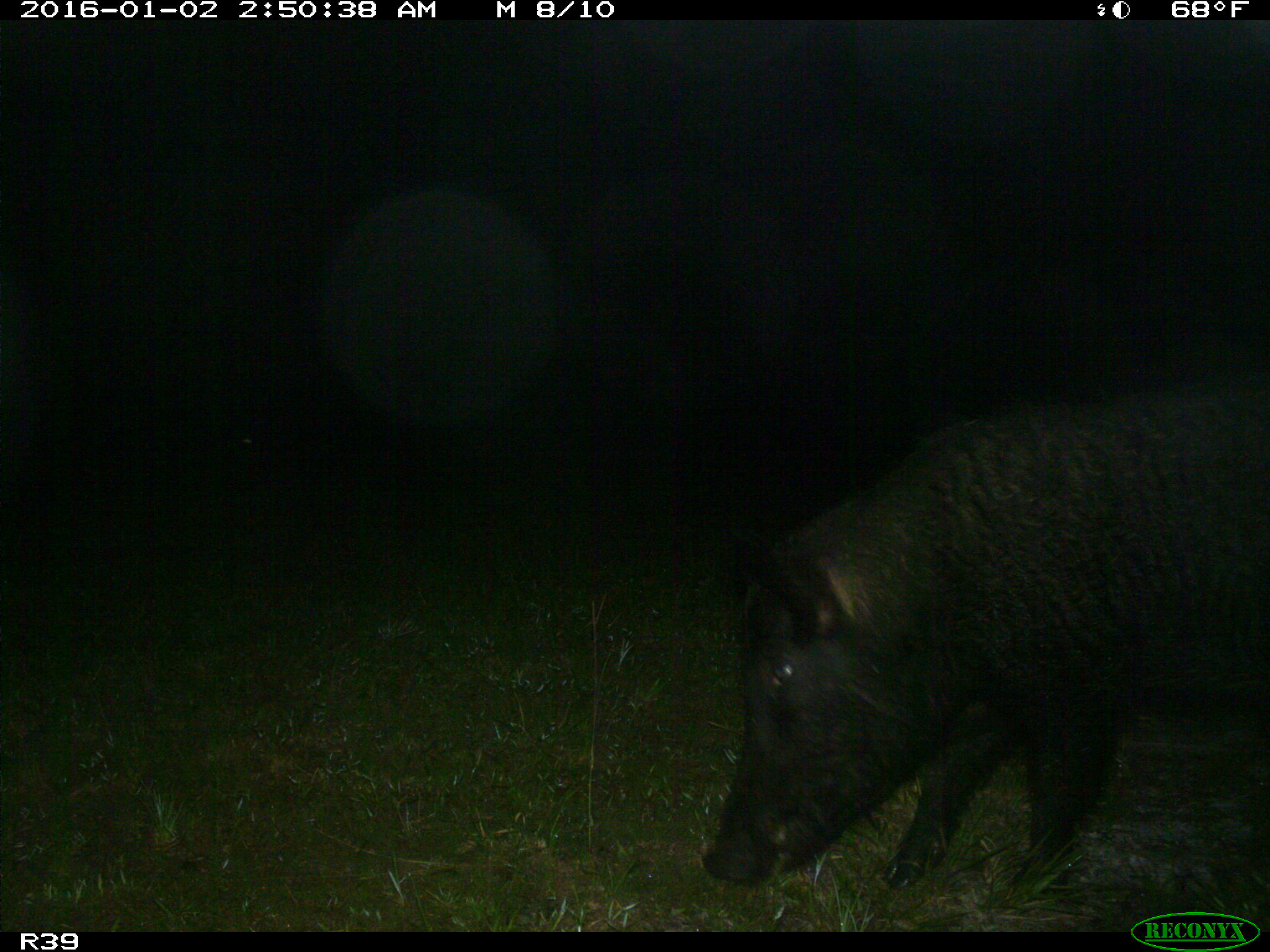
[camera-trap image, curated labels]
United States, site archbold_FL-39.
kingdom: Animalia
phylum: Chordata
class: Mammalia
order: Artiodactyla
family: Suidae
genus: Sus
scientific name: Sus scrofa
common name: wild boar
Sus scrofa (wild boar).